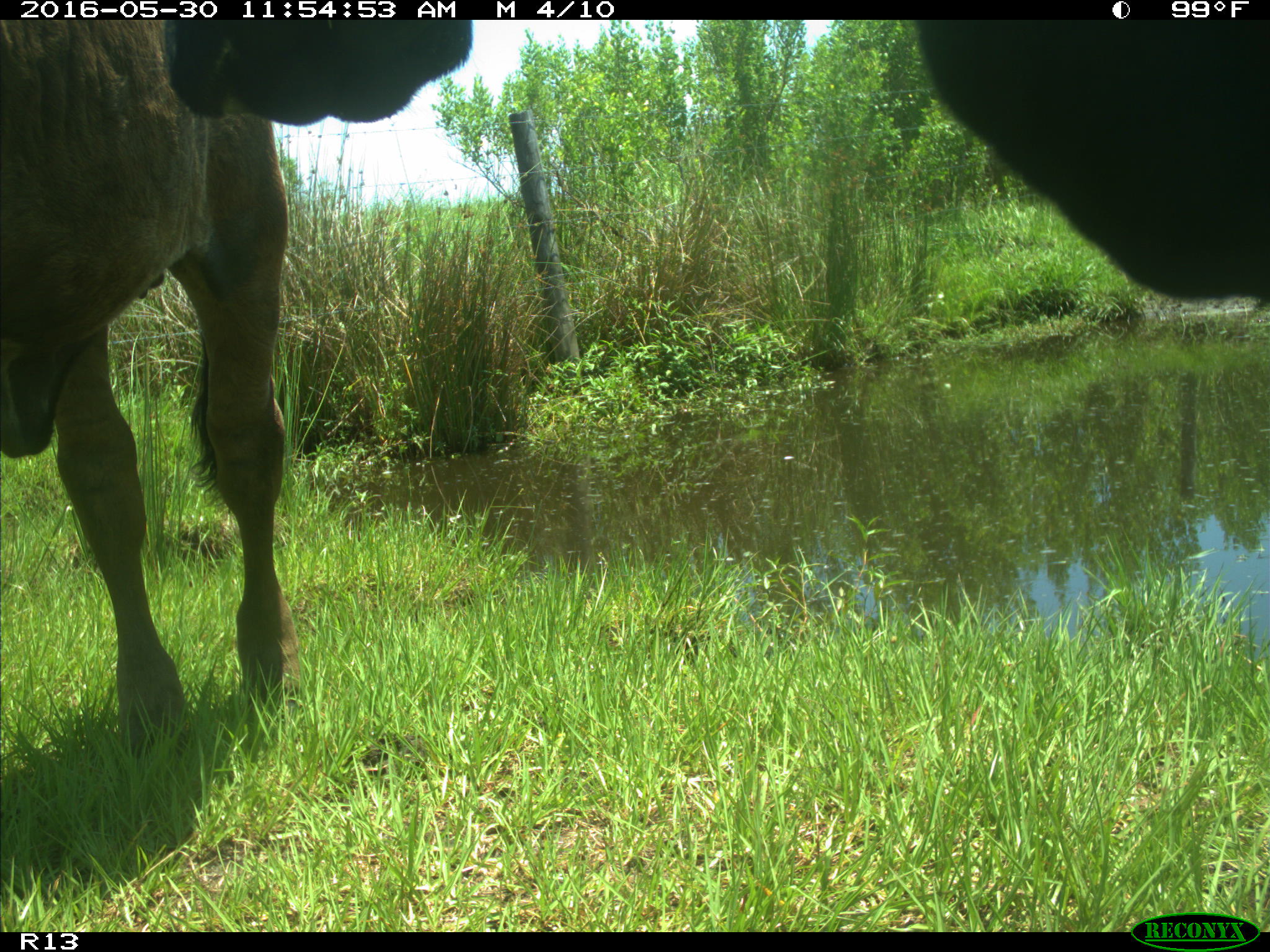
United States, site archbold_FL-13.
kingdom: Animalia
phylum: Chordata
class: Mammalia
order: Artiodactyla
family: Bovidae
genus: Bos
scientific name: Bos taurus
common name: domestic cow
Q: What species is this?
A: Bos taurus (domestic cow).